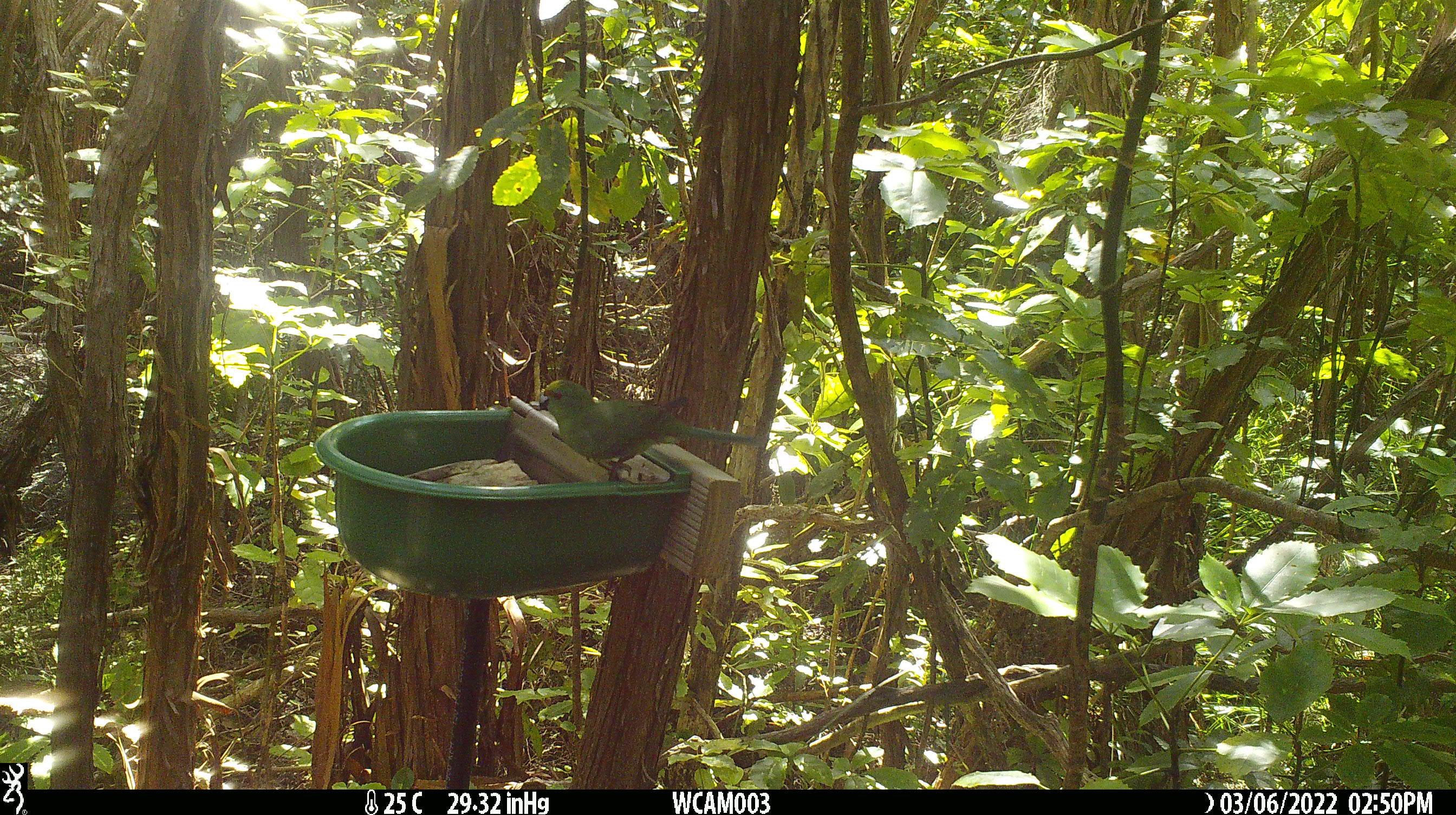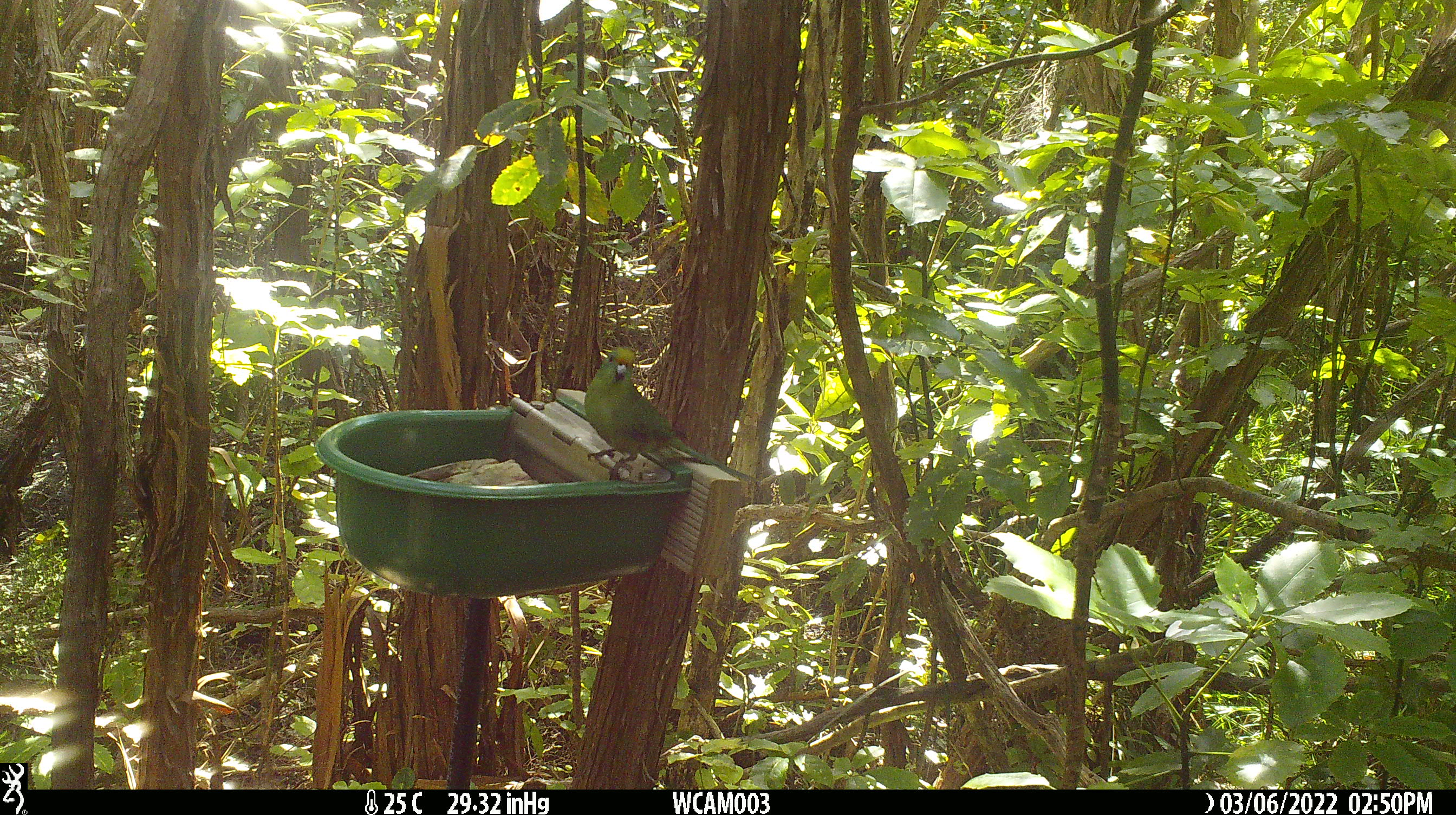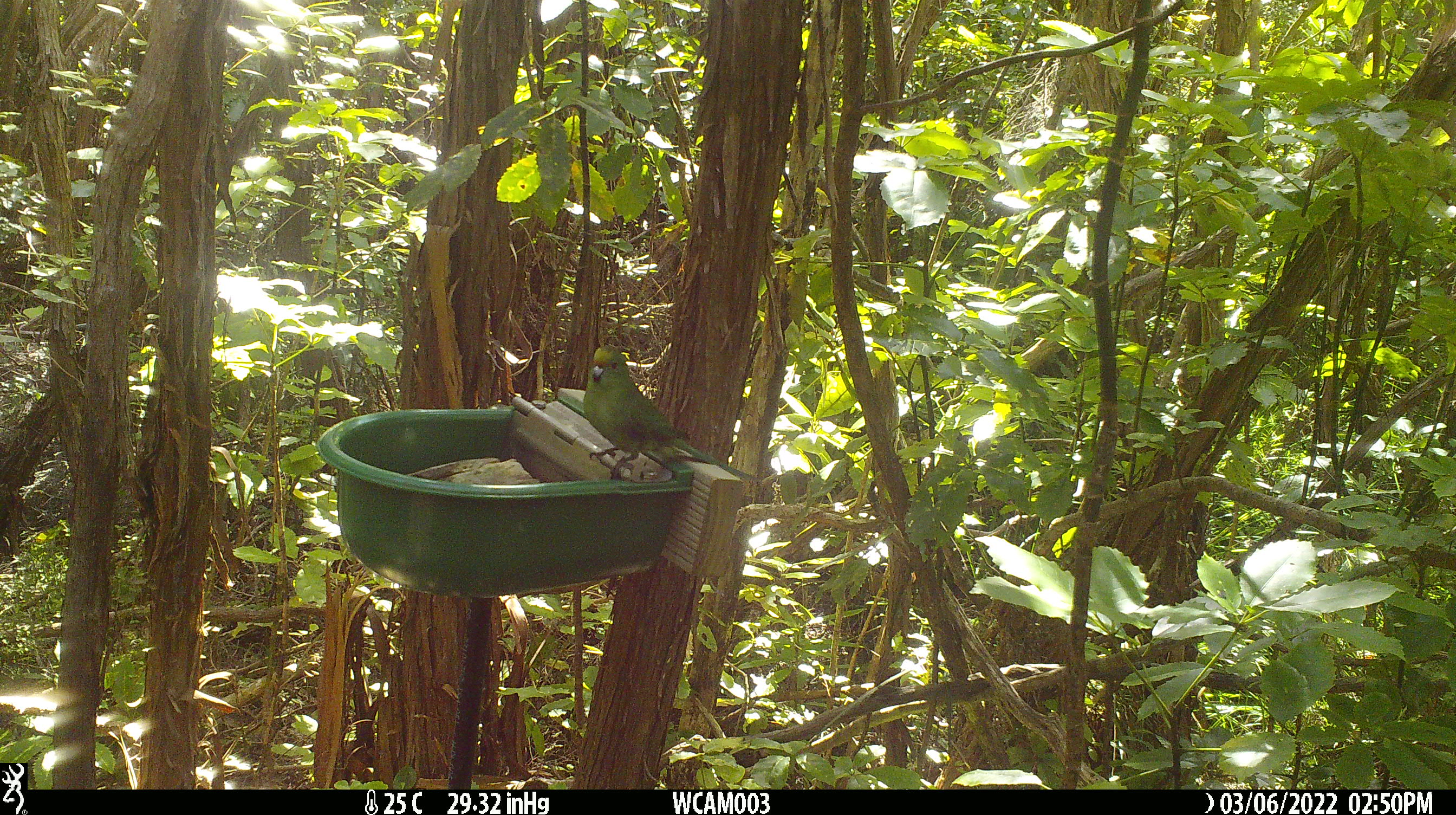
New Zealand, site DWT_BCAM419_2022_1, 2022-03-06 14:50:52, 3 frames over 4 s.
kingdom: Animalia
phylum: Chordata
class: Aves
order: Psittaciformes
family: Psittaculidae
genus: Cyanoramphus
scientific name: Cyanoramphus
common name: parakeet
Parakeet (Cyanoramphus).